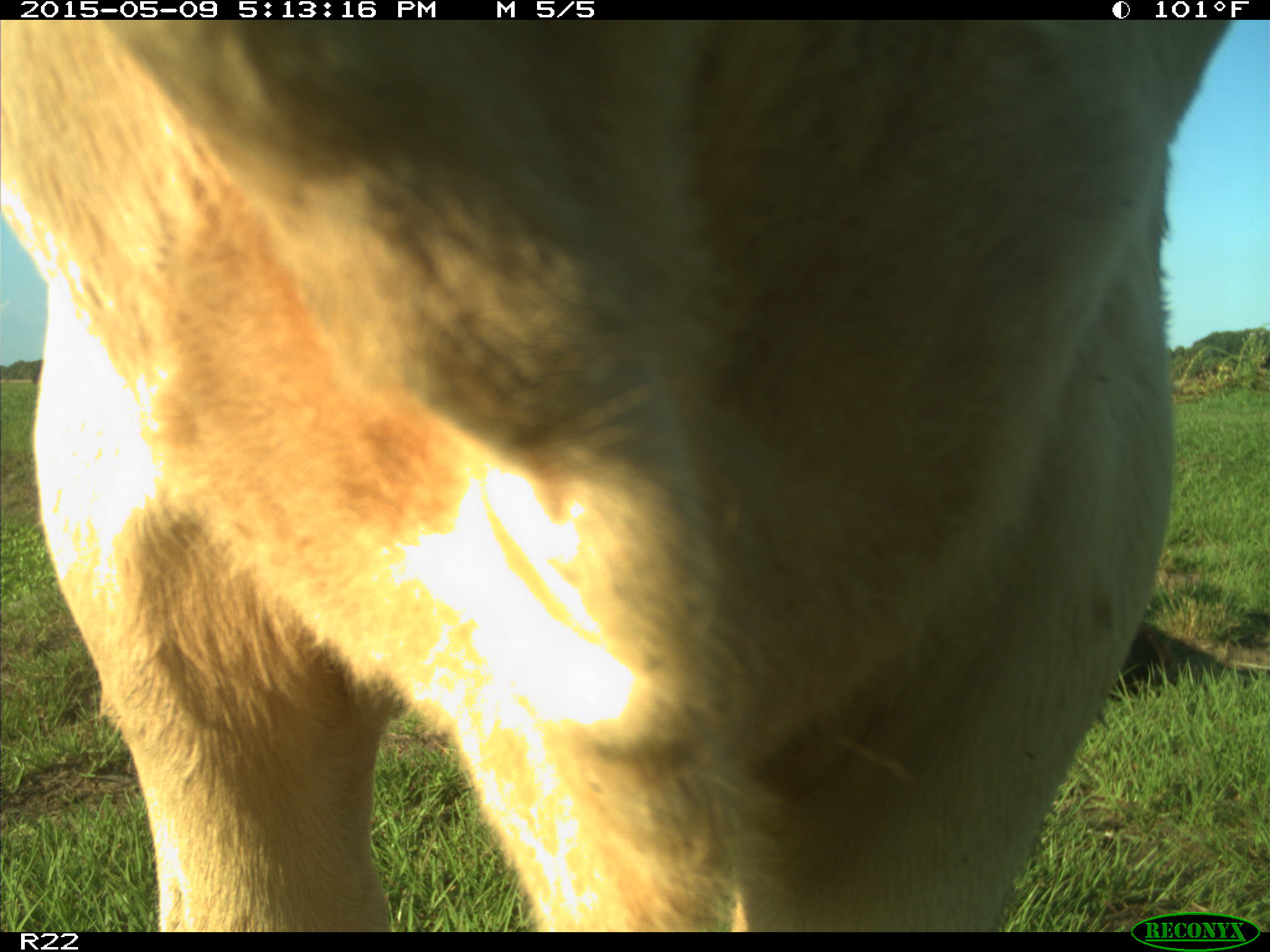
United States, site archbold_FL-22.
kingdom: Animalia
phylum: Chordata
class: Mammalia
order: Artiodactyla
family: Bovidae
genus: Bos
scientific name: Bos taurus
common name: domestic cow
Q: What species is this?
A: Bos taurus (domestic cow).